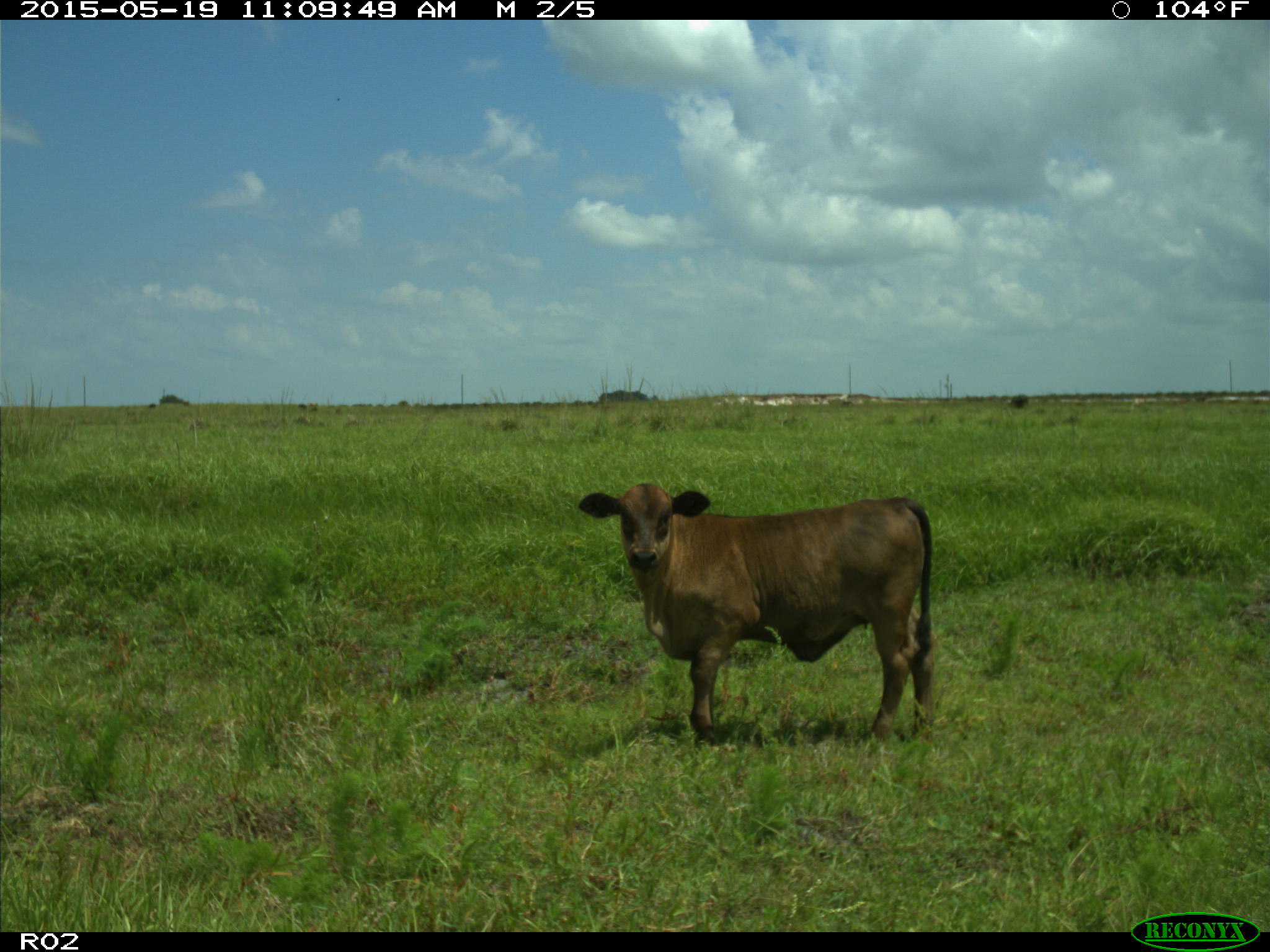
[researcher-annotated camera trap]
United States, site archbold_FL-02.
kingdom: Animalia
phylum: Chordata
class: Mammalia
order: Artiodactyla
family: Bovidae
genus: Bos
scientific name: Bos taurus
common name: domestic cow